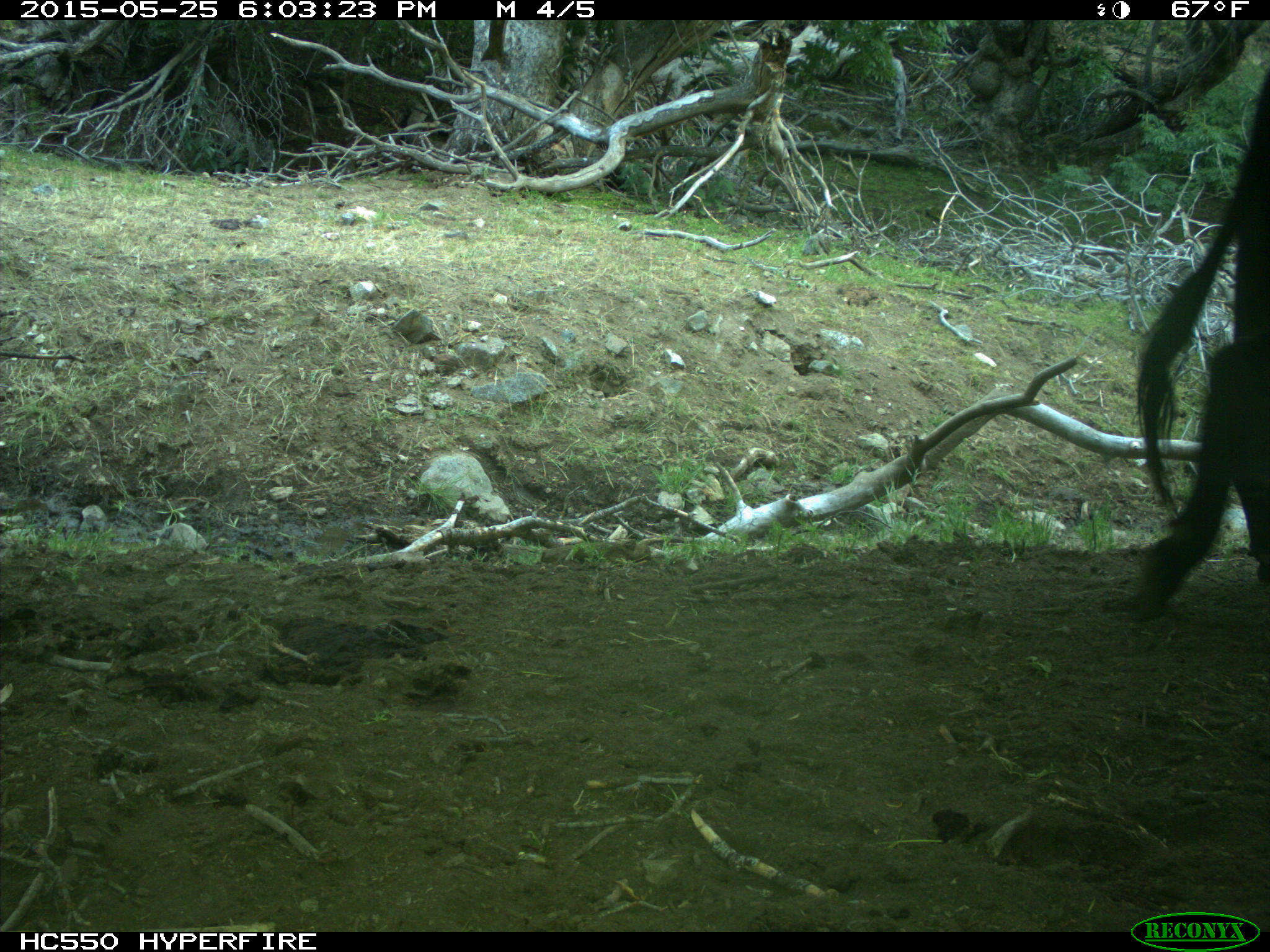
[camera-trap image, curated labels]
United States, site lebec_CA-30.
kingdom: Animalia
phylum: Chordata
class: Mammalia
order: Artiodactyla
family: Bovidae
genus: Bos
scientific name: Bos taurus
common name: domestic cow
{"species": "Bos taurus (domestic cow)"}